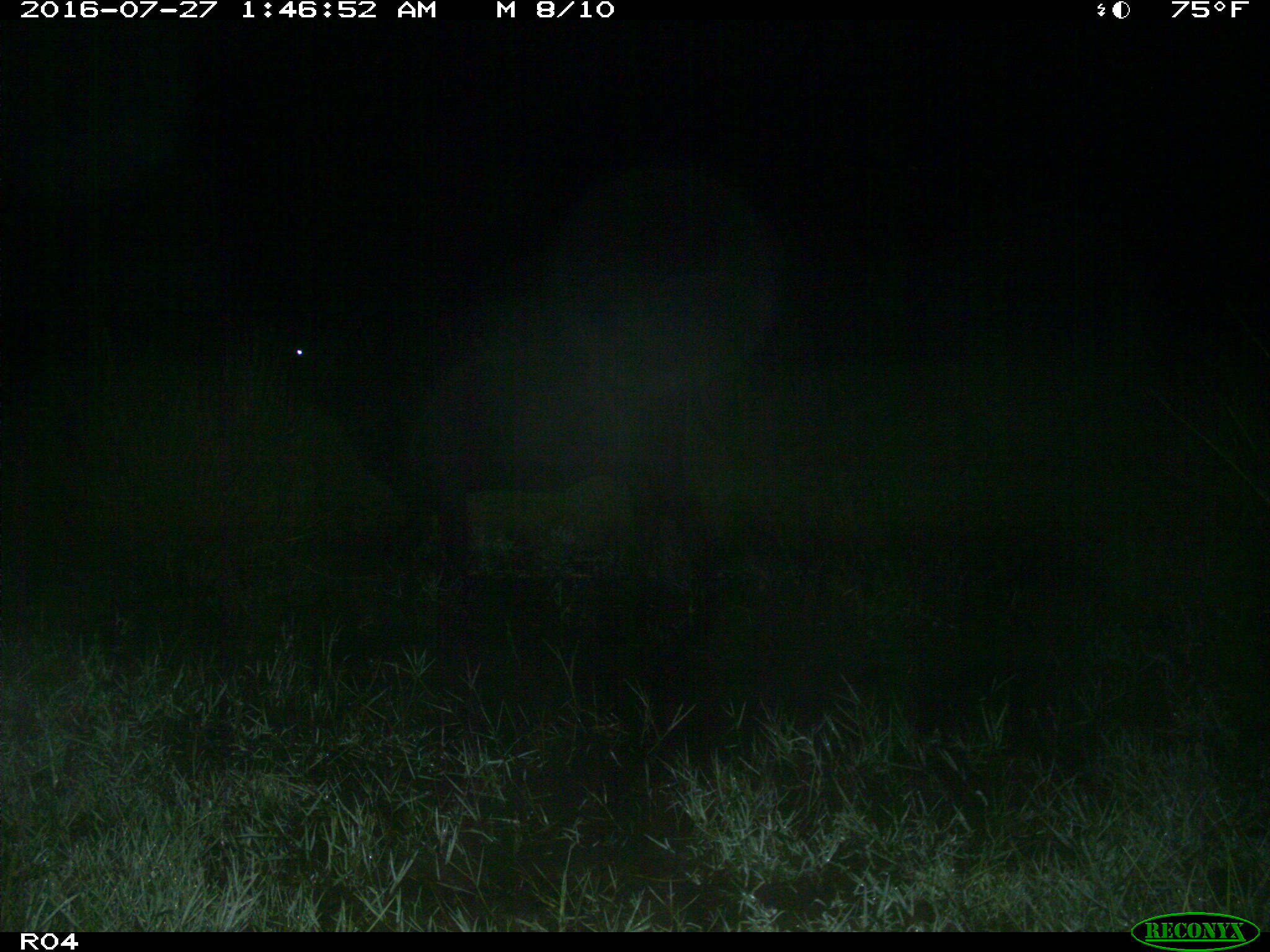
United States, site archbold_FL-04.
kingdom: Animalia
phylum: Chordata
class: Mammalia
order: Artiodactyla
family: Bovidae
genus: Bos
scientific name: Bos taurus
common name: domestic cow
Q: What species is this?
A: Bos taurus (domestic cow).